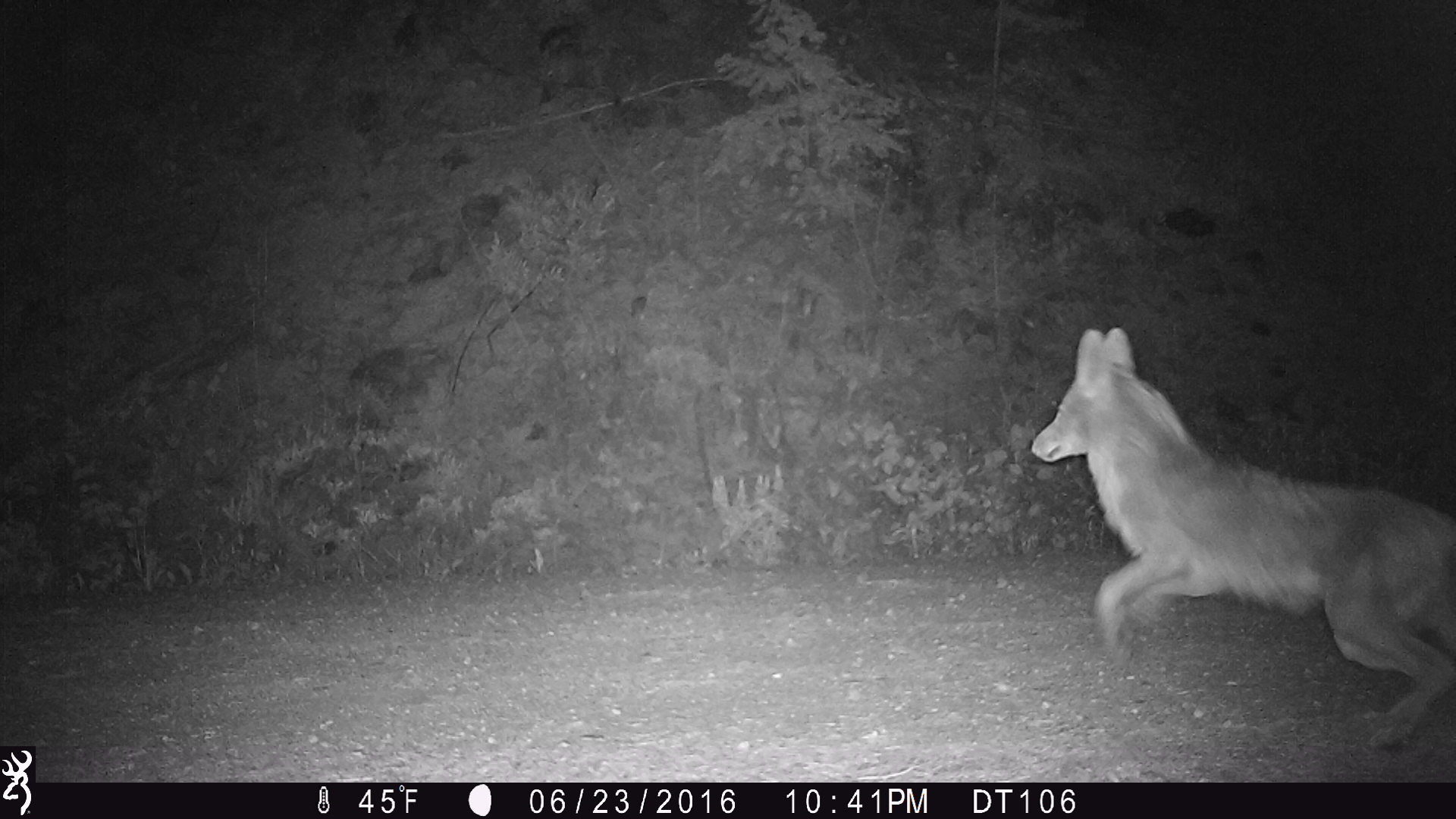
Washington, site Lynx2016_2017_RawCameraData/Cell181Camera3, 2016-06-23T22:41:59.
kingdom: Animalia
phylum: Chordata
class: Mammalia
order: Carnivora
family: Canidae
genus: Canis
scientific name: Canis latrans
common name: coyote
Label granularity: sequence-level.